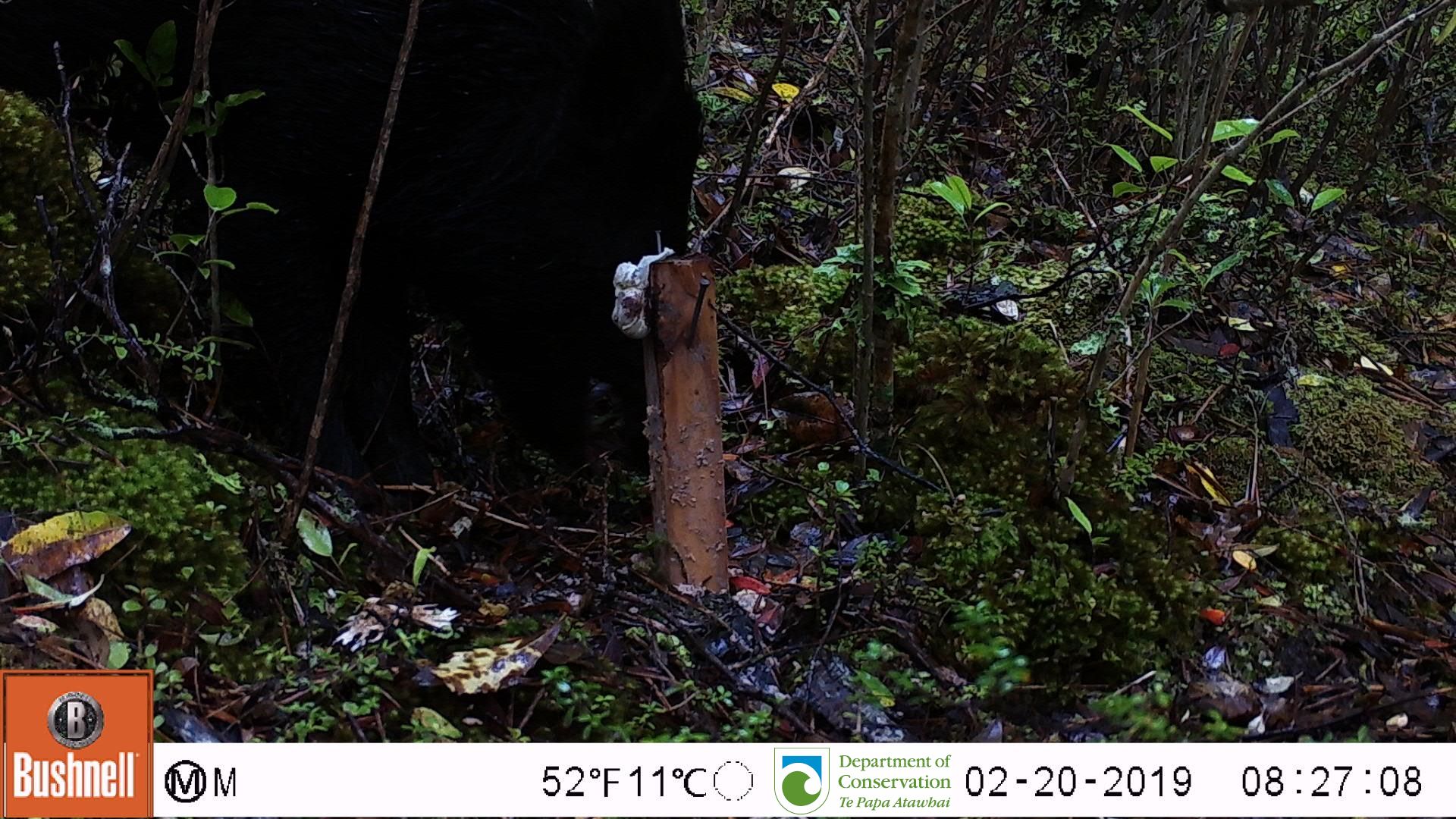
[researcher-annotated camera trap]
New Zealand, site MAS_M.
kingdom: Animalia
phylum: Chordata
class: Mammalia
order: Artiodactyla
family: Suidae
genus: Sus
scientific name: Sus scrofa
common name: pig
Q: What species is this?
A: Pig (Sus scrofa).